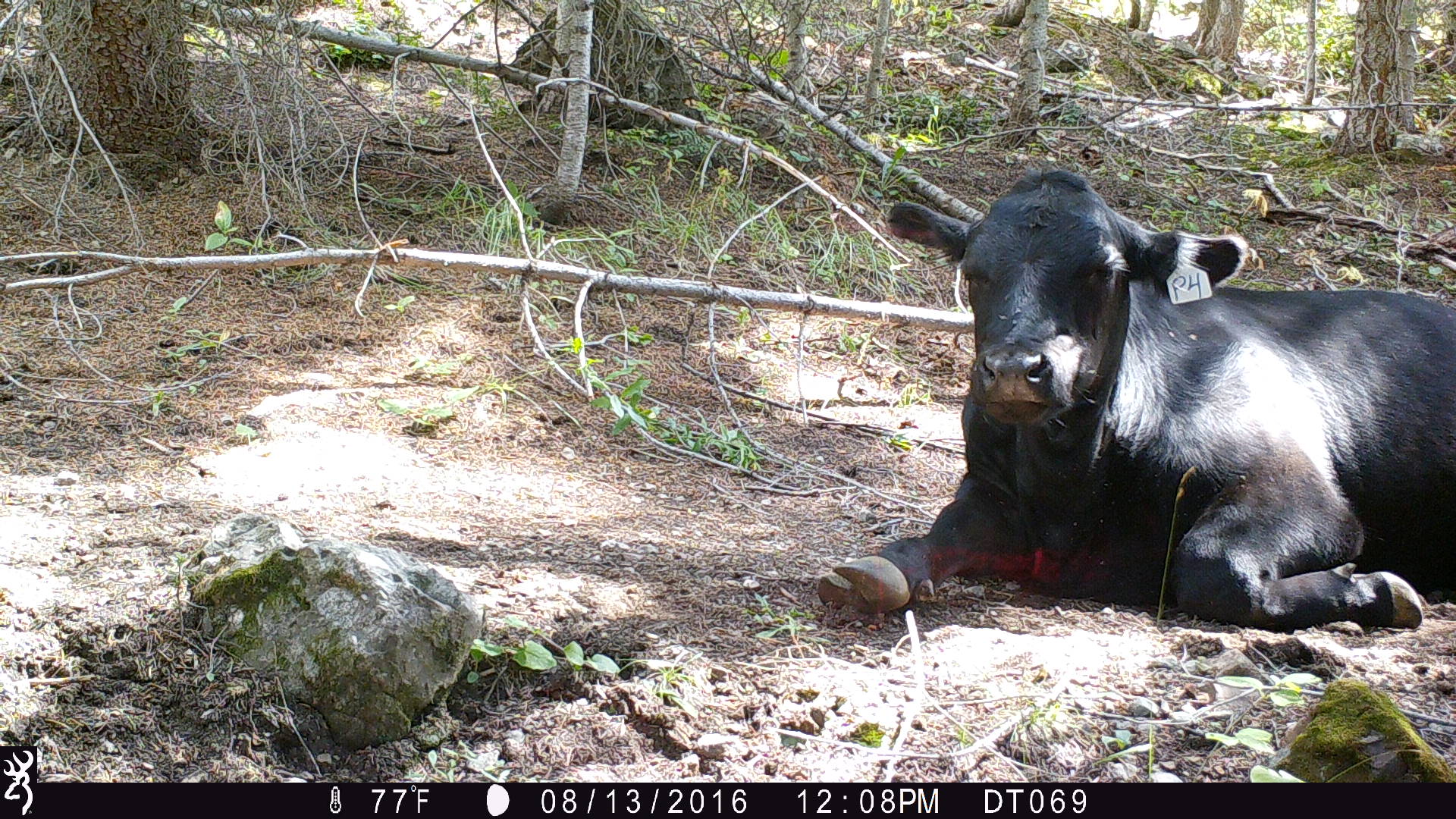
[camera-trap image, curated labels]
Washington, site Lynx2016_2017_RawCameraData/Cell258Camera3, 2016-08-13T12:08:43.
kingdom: Animalia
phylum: Chordata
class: Mammalia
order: Artiodactyla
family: Bovidae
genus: Bos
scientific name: Bos taurus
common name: domestic cattle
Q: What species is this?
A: Domestic cattle (Bos taurus).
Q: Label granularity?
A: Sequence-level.